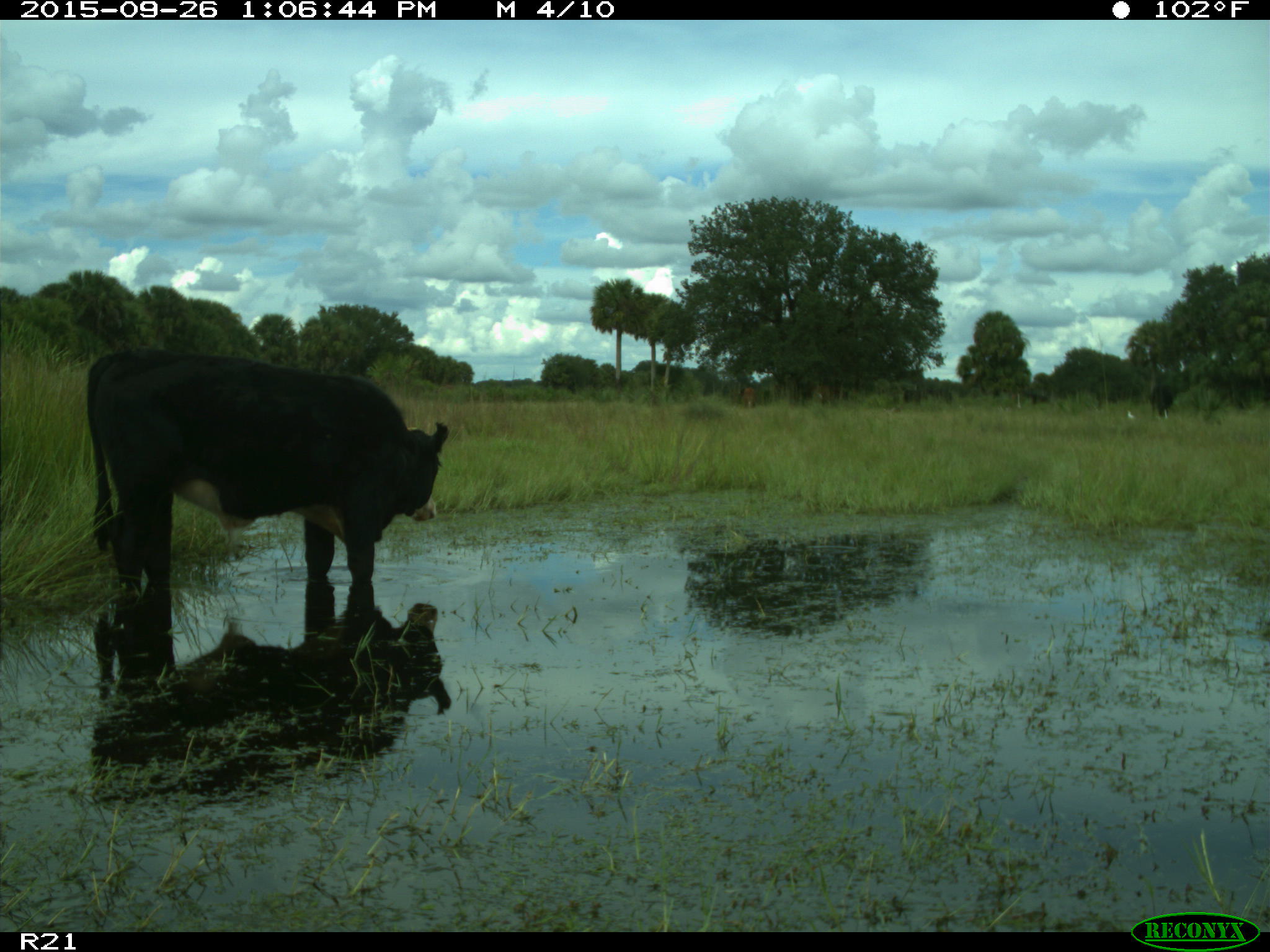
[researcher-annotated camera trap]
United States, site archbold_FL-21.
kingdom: Animalia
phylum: Chordata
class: Mammalia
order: Artiodactyla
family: Bovidae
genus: Bos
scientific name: Bos taurus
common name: domestic cow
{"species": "Bos taurus (domestic cow)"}